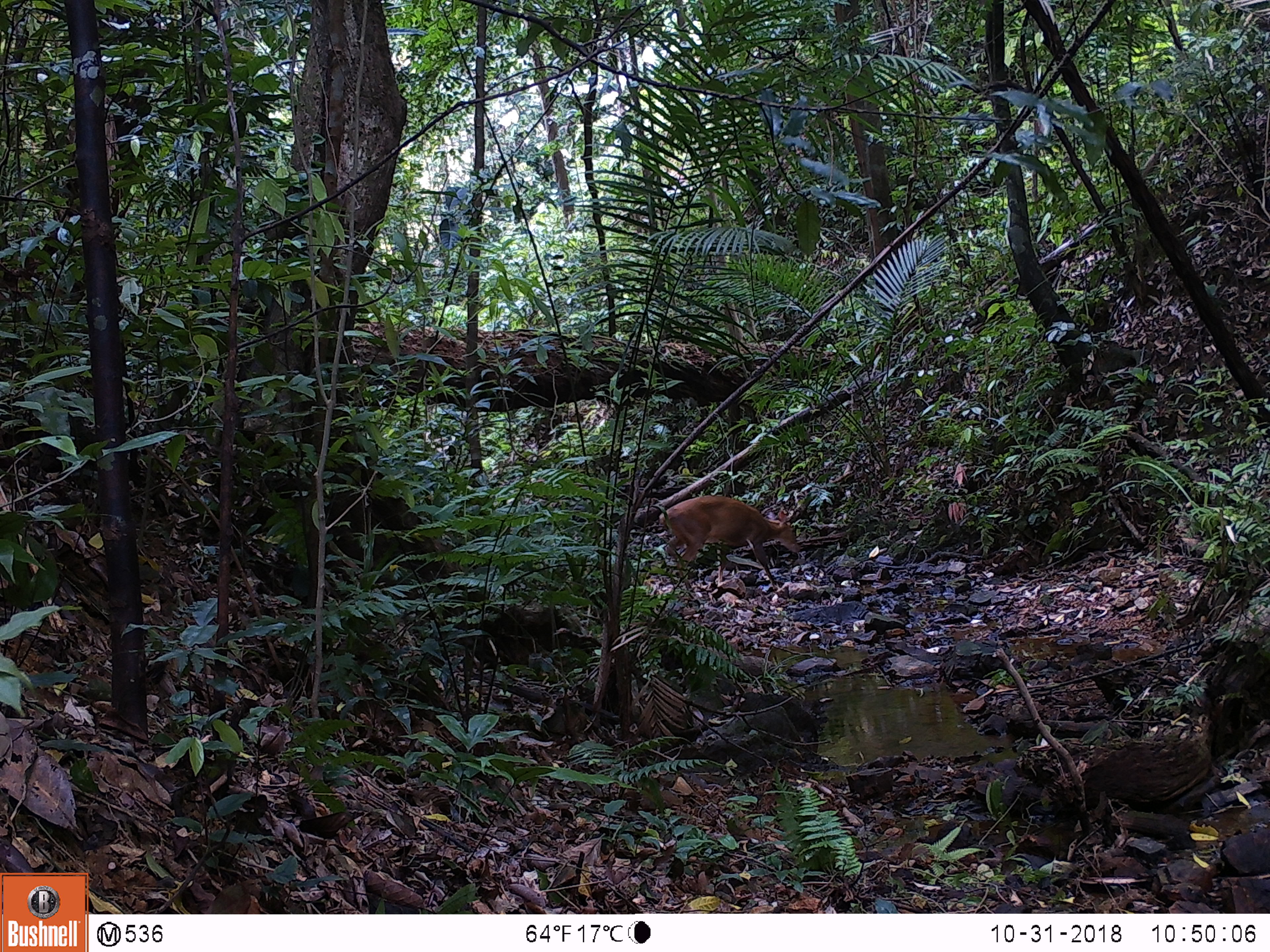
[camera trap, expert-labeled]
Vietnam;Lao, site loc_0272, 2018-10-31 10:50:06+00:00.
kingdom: Animalia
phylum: Chordata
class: Mammalia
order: Artiodactyla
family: Cervidae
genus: Muntiacus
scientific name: Muntiacus vuquangensis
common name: large-antlered muntjac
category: large antlered muntjac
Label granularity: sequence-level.